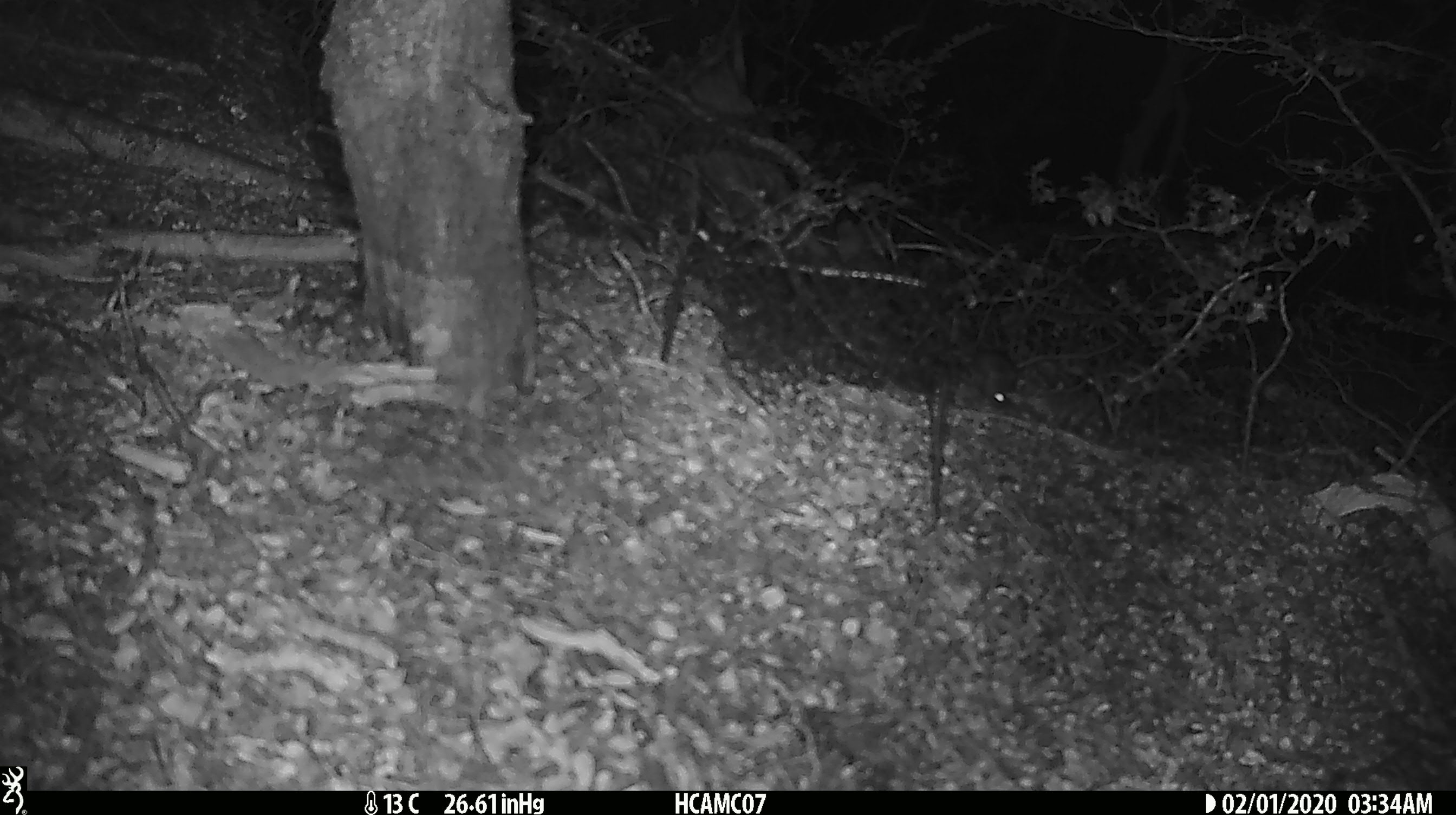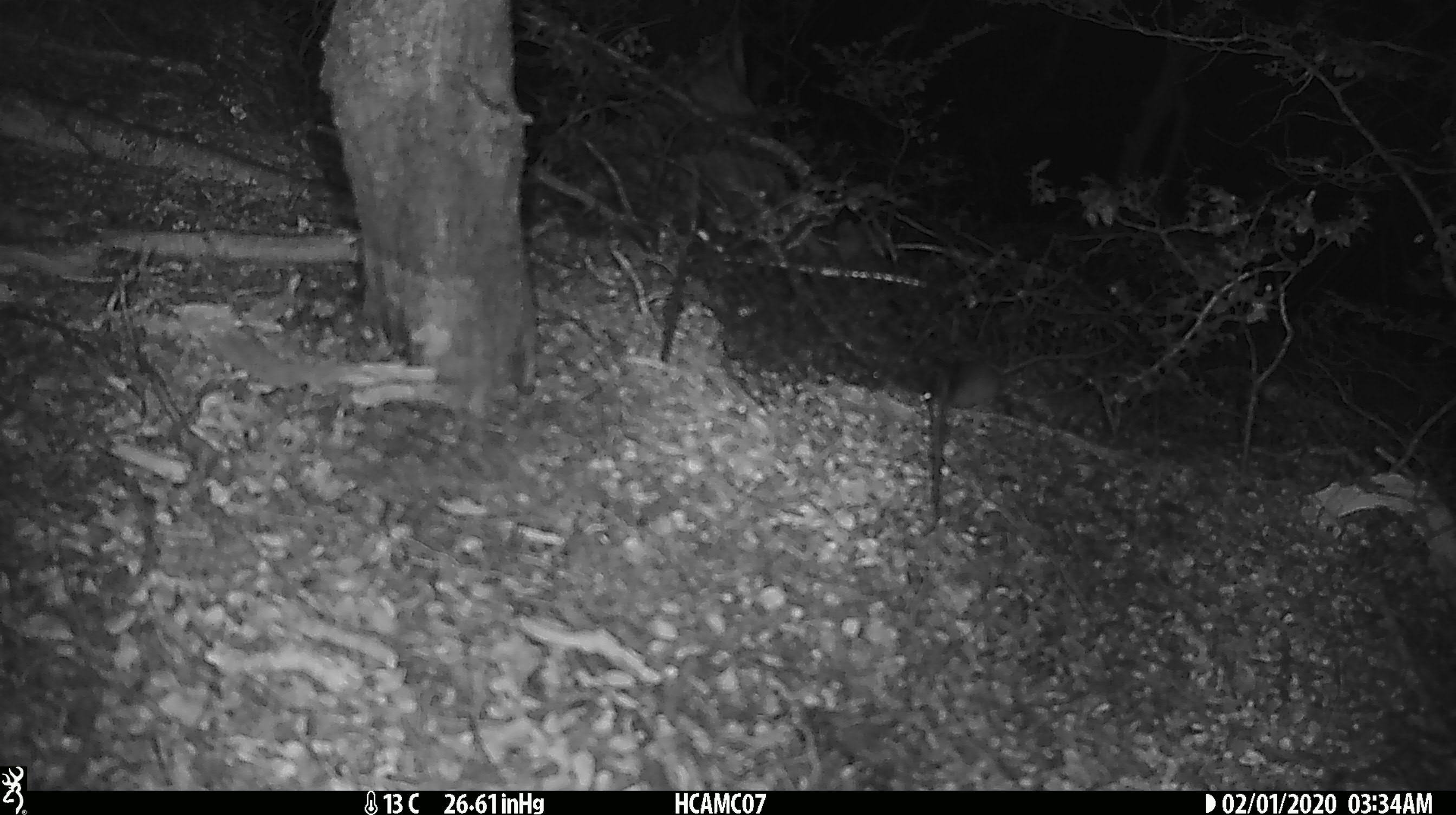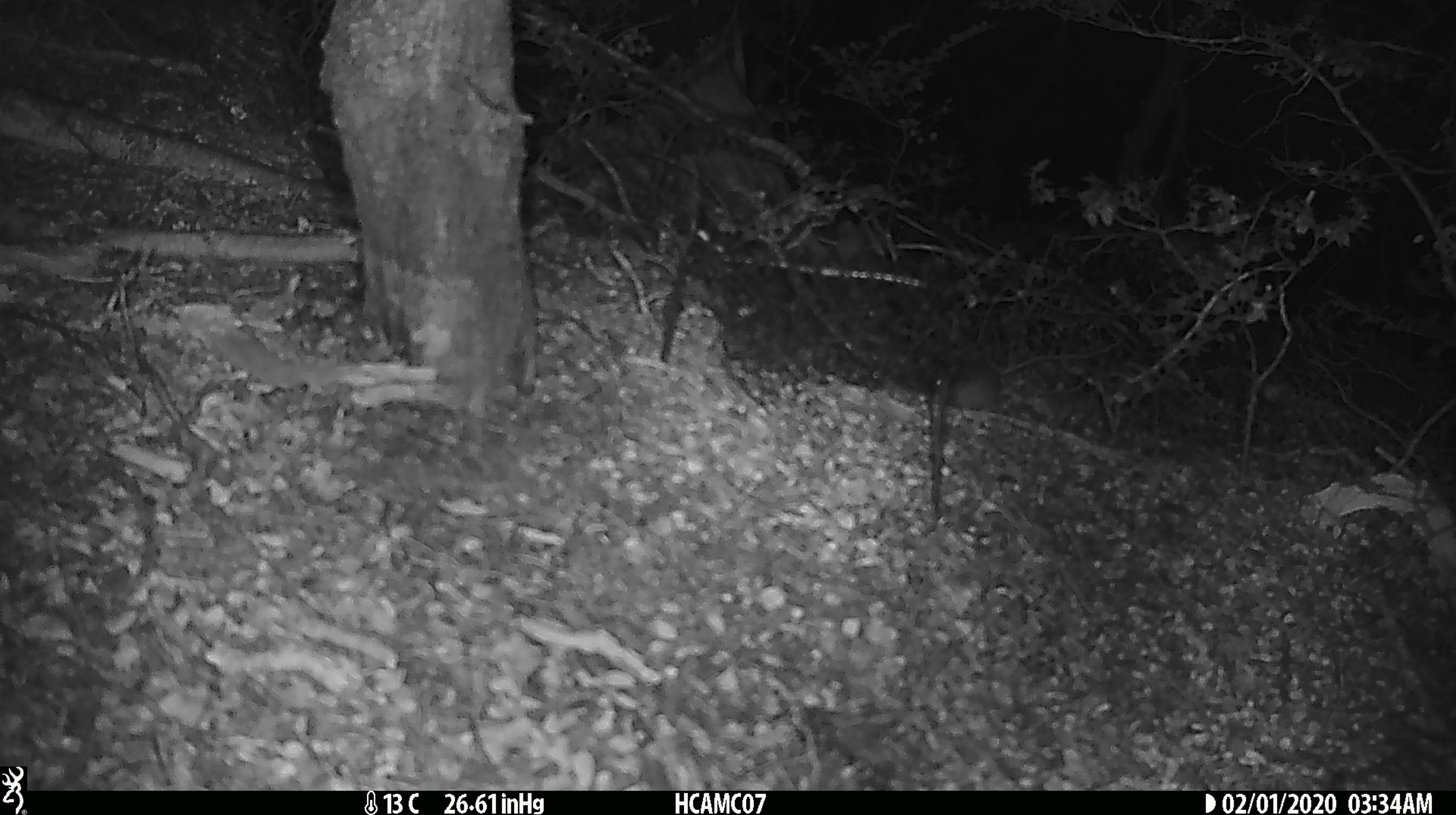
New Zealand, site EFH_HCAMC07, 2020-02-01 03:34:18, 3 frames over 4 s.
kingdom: Animalia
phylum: Chordata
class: Mammalia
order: Rodentia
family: Muridae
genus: Mus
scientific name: Mus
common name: mouse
Mouse (Mus).